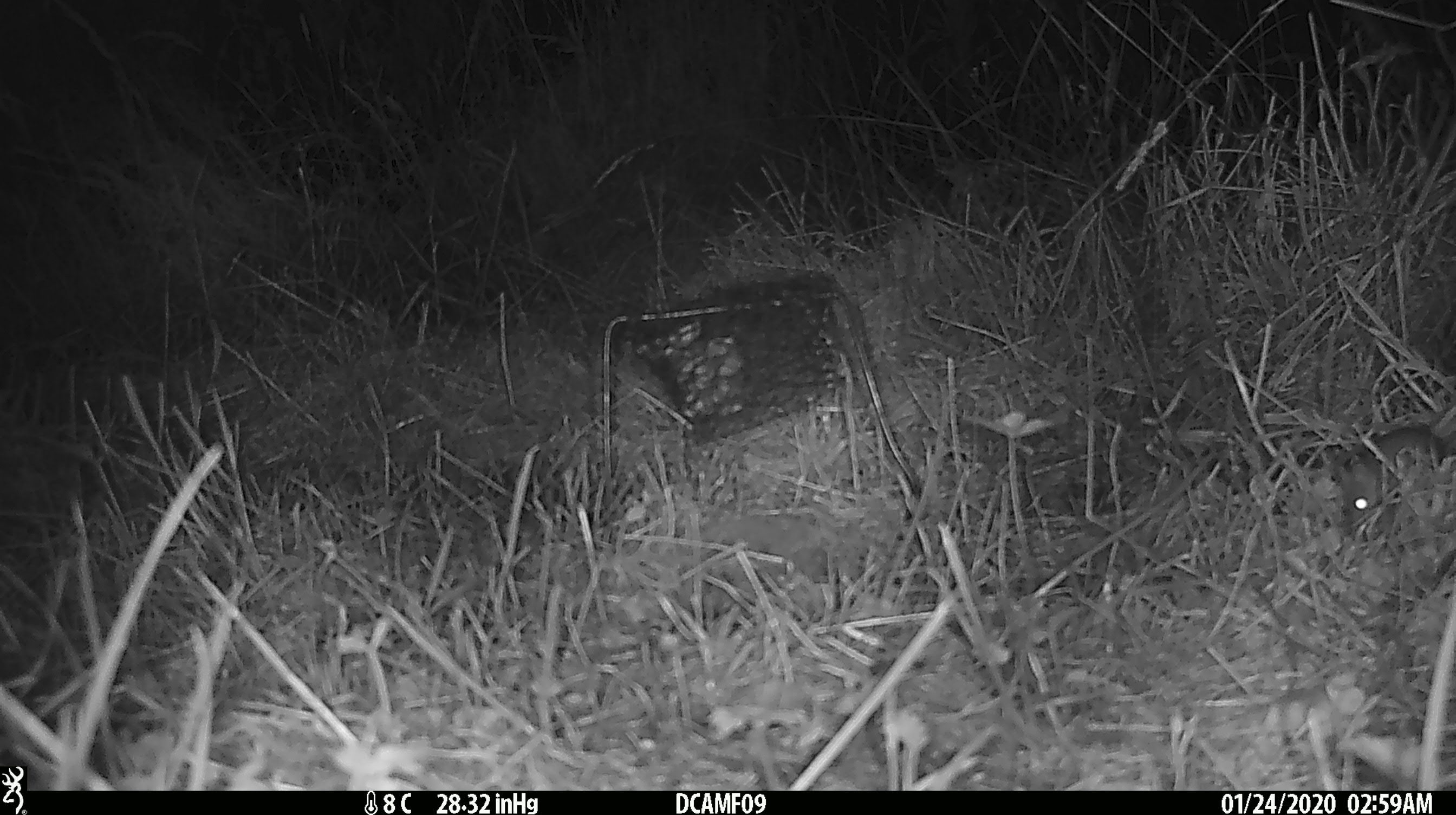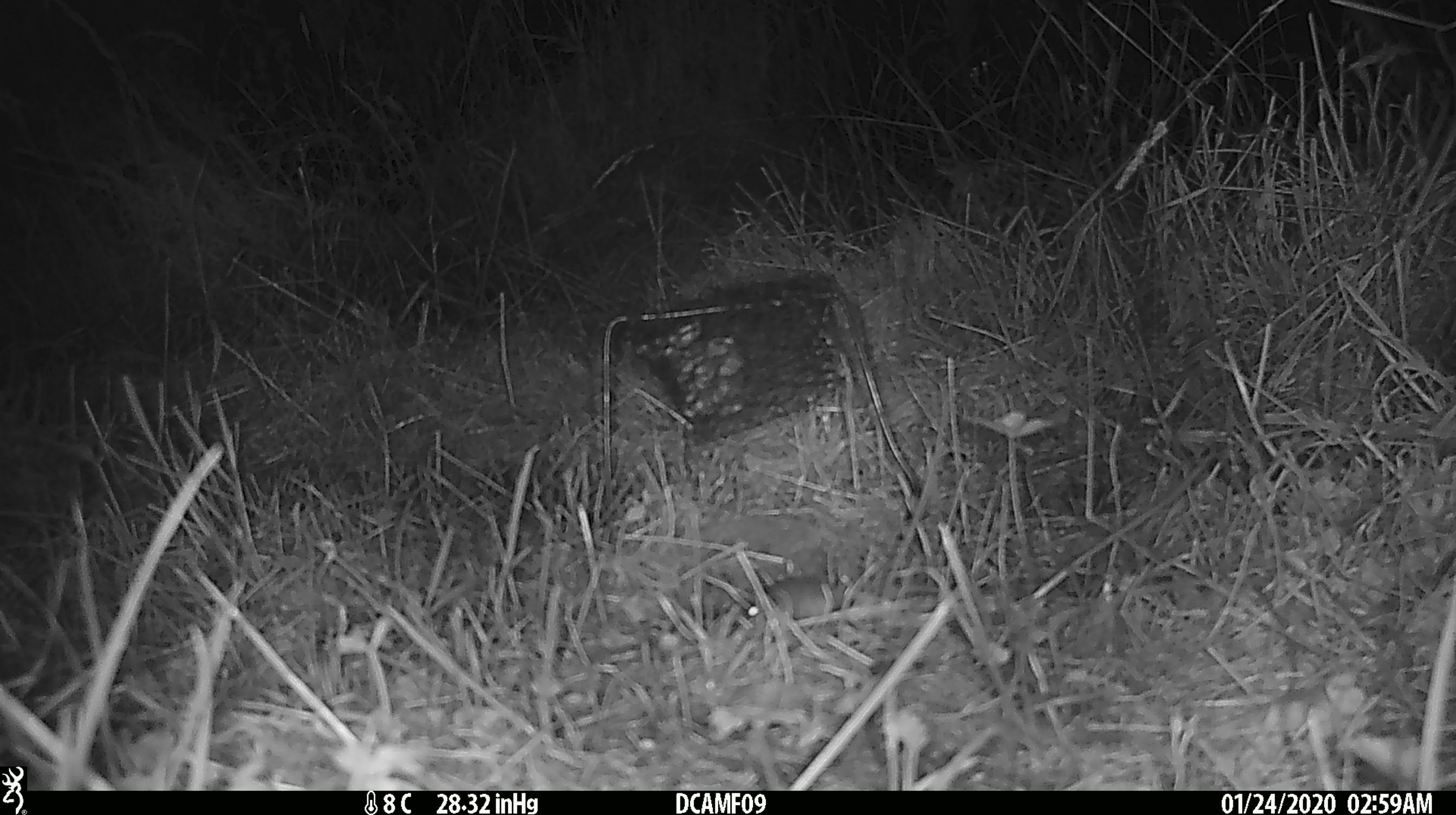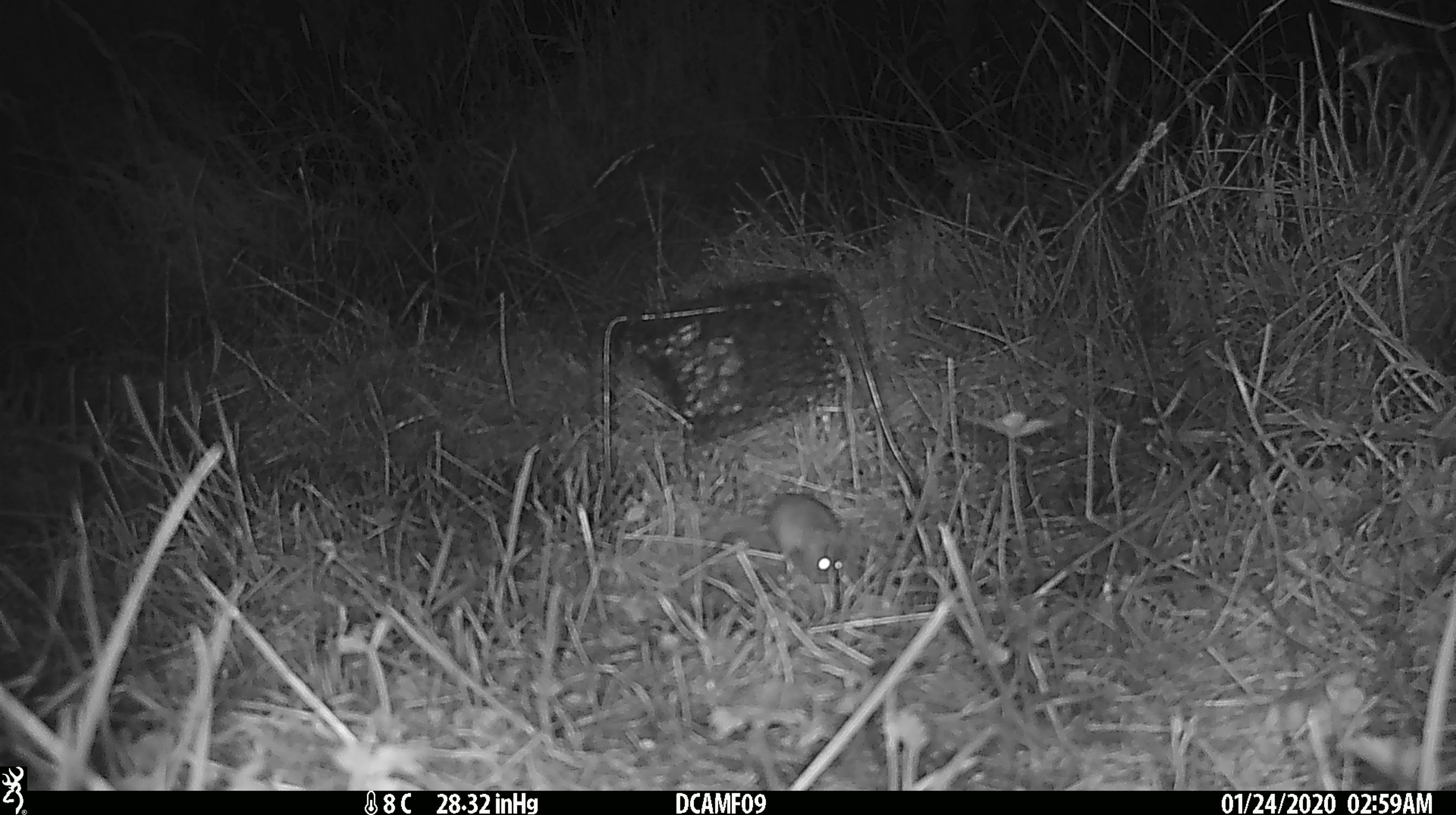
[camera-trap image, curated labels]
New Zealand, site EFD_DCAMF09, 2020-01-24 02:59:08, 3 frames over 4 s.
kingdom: Animalia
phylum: Chordata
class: Mammalia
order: Rodentia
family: Muridae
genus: Mus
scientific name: Mus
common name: mouse